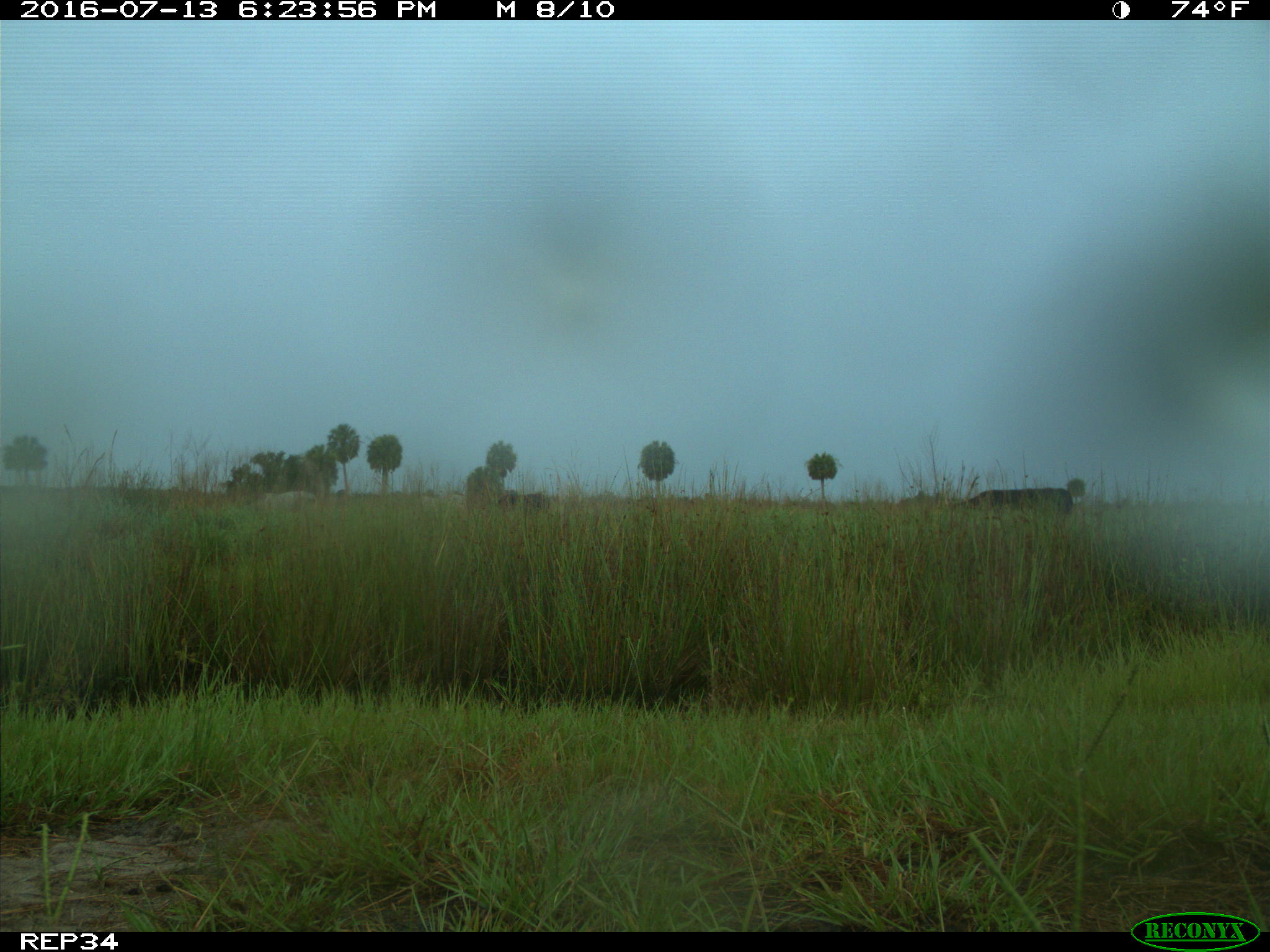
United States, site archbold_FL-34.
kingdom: Animalia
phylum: Chordata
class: Mammalia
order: Artiodactyla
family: Bovidae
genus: Bos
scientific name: Bos taurus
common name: domestic cow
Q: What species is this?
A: Bos taurus (domestic cow).